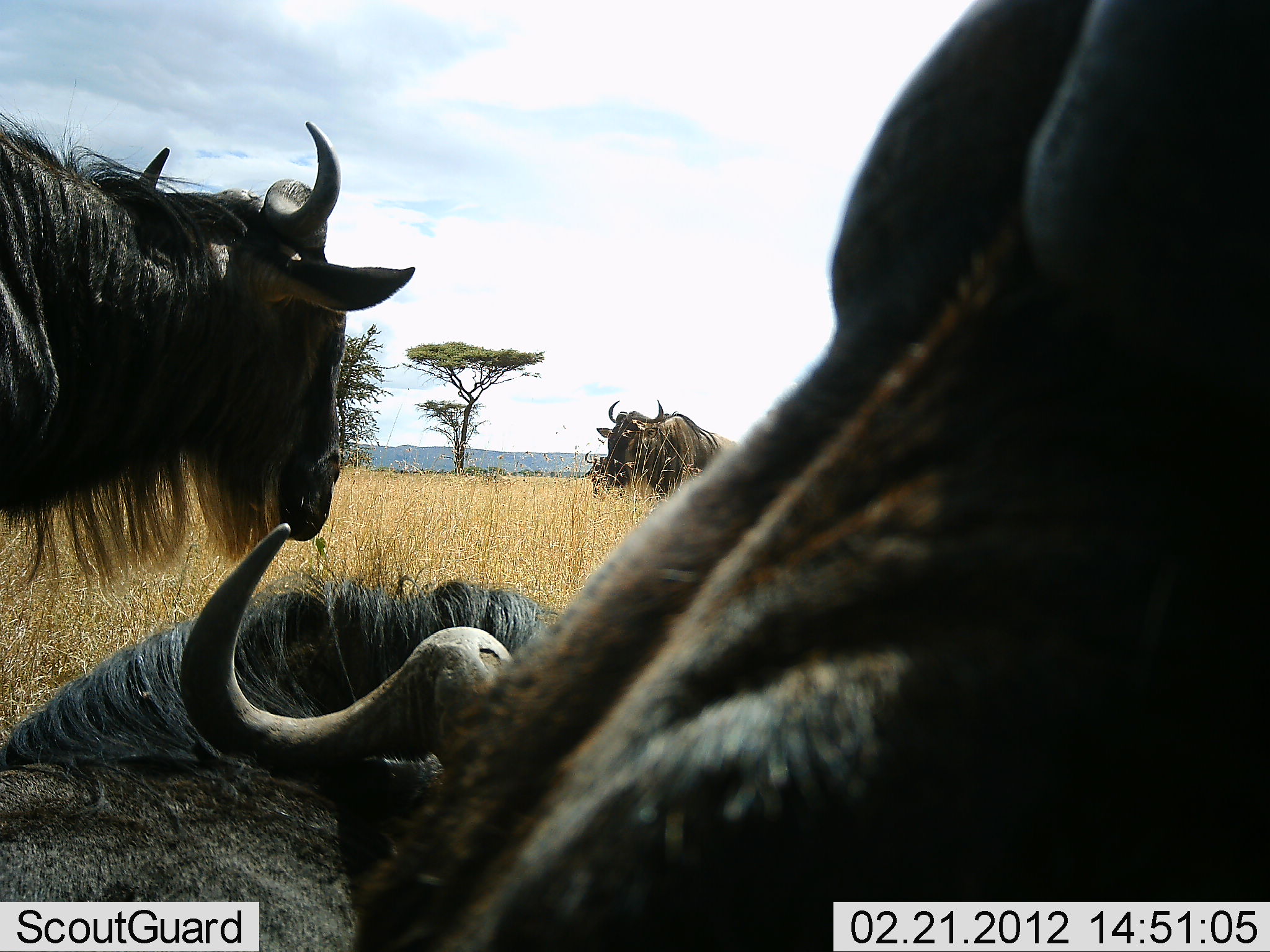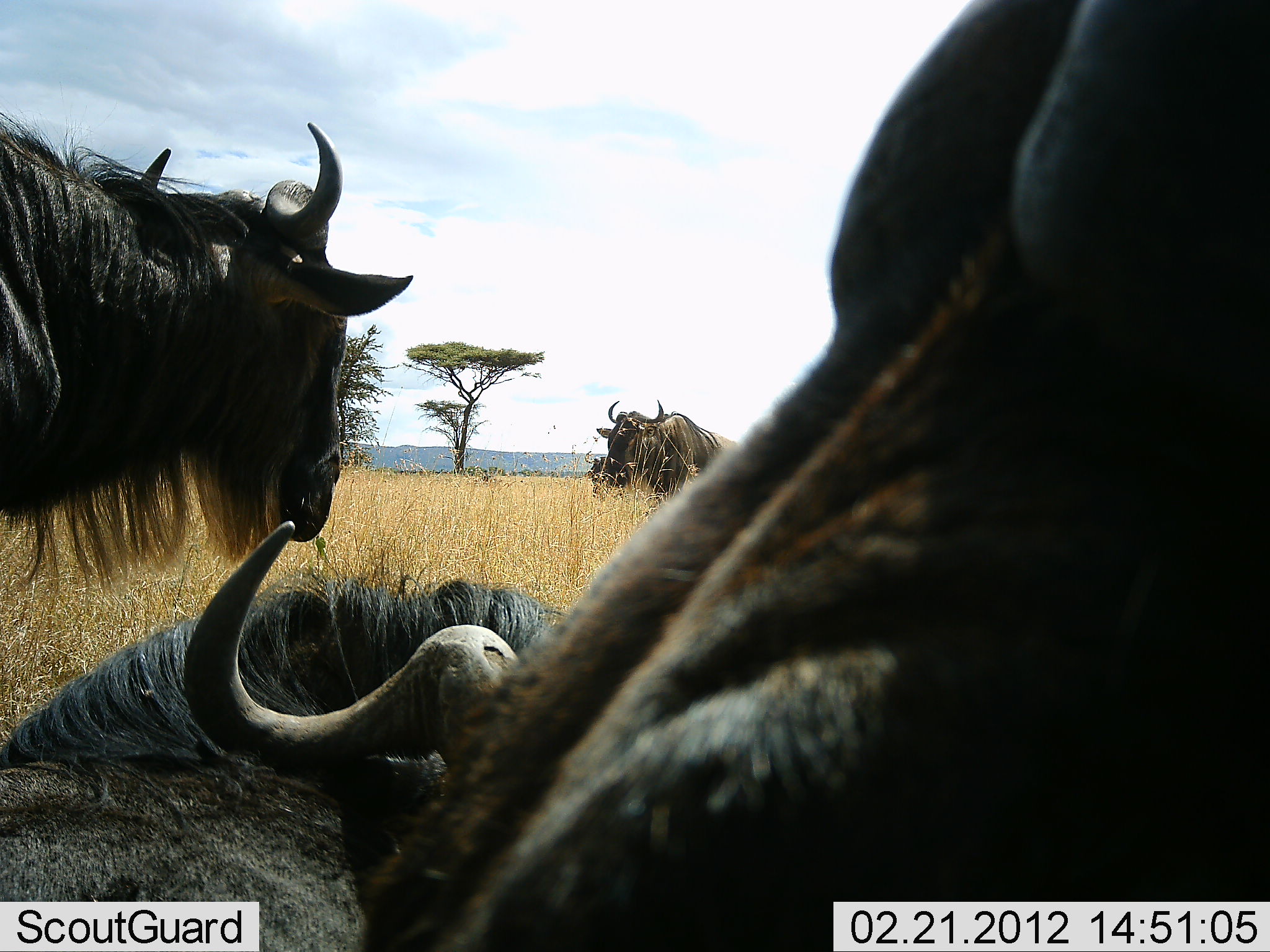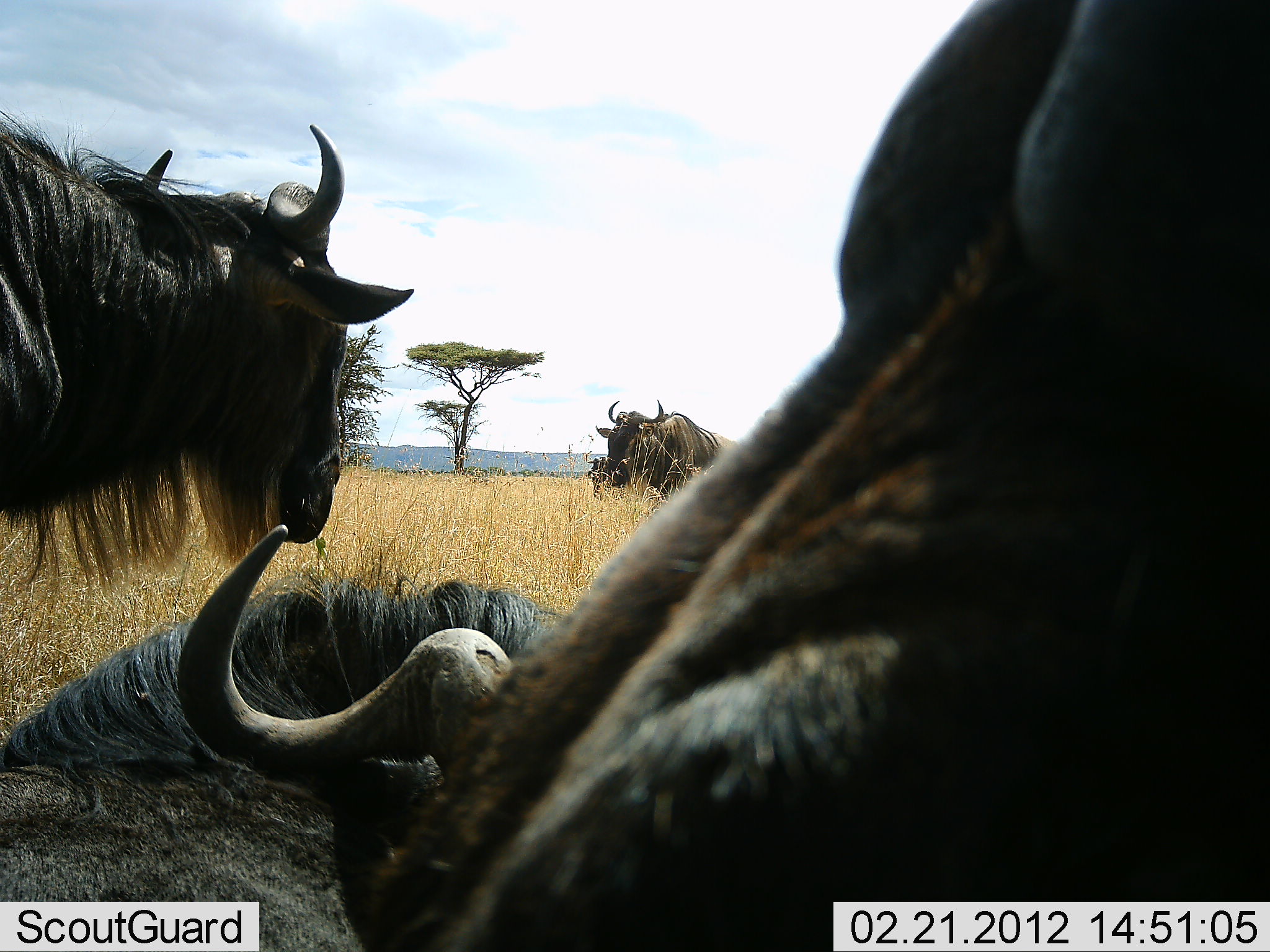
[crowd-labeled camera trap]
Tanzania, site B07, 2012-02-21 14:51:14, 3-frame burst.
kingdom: Animalia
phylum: Chordata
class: Mammalia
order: Artiodactyla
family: Bovidae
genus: Connochaetes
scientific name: Connochaetes taurinus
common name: blue wildebeest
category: wildebeest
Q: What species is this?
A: Wildebeest (blue wildebeest) (Connochaetes taurinus).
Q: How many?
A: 5.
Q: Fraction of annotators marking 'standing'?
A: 63%.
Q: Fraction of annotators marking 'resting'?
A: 95%.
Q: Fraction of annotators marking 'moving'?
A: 5%.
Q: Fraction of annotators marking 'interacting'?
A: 16%.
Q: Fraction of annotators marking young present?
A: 0%.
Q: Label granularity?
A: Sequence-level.